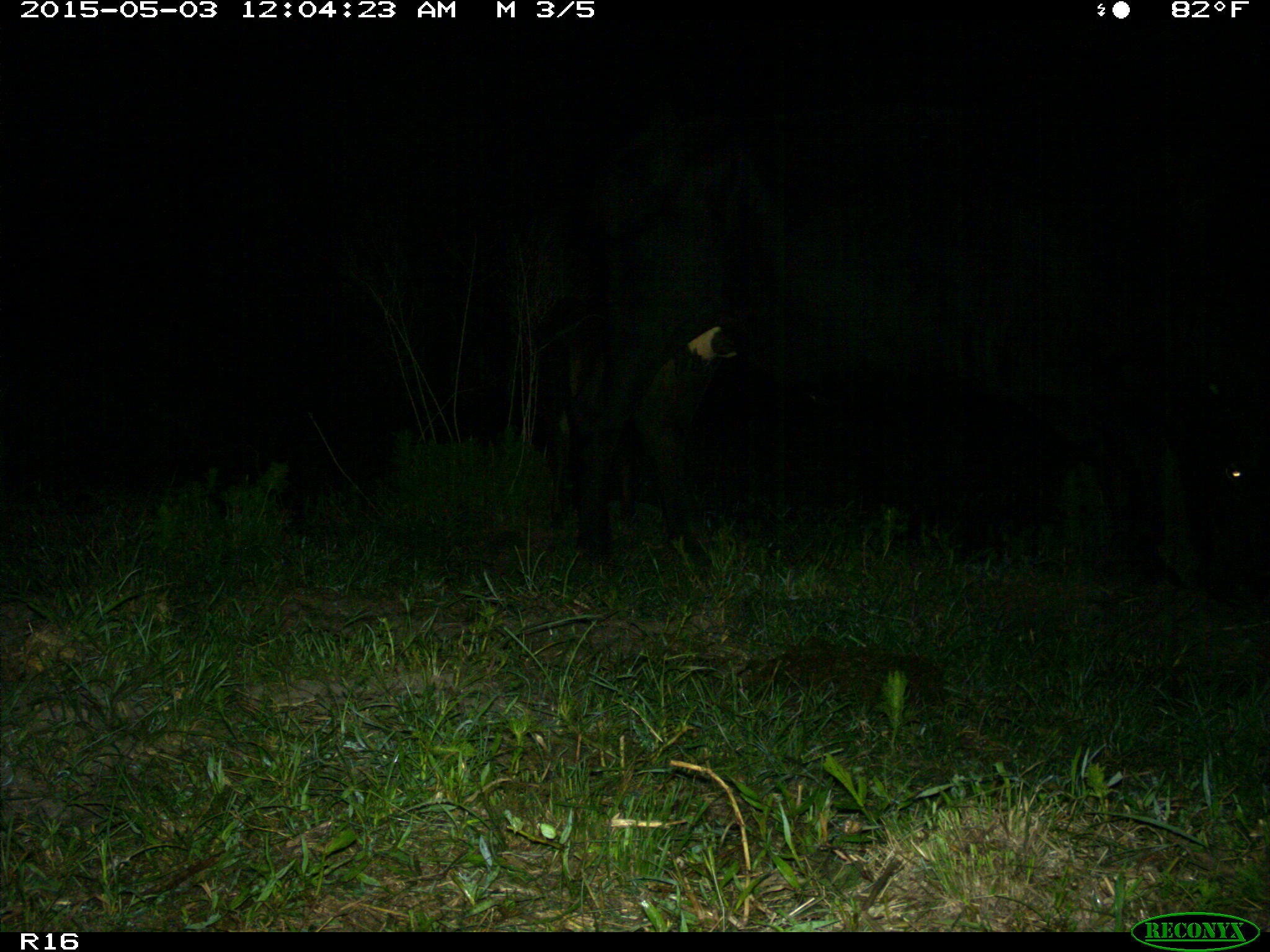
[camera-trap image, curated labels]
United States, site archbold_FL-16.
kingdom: Animalia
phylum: Chordata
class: Mammalia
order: Artiodactyla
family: Bovidae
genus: Bos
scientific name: Bos taurus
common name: domestic cow